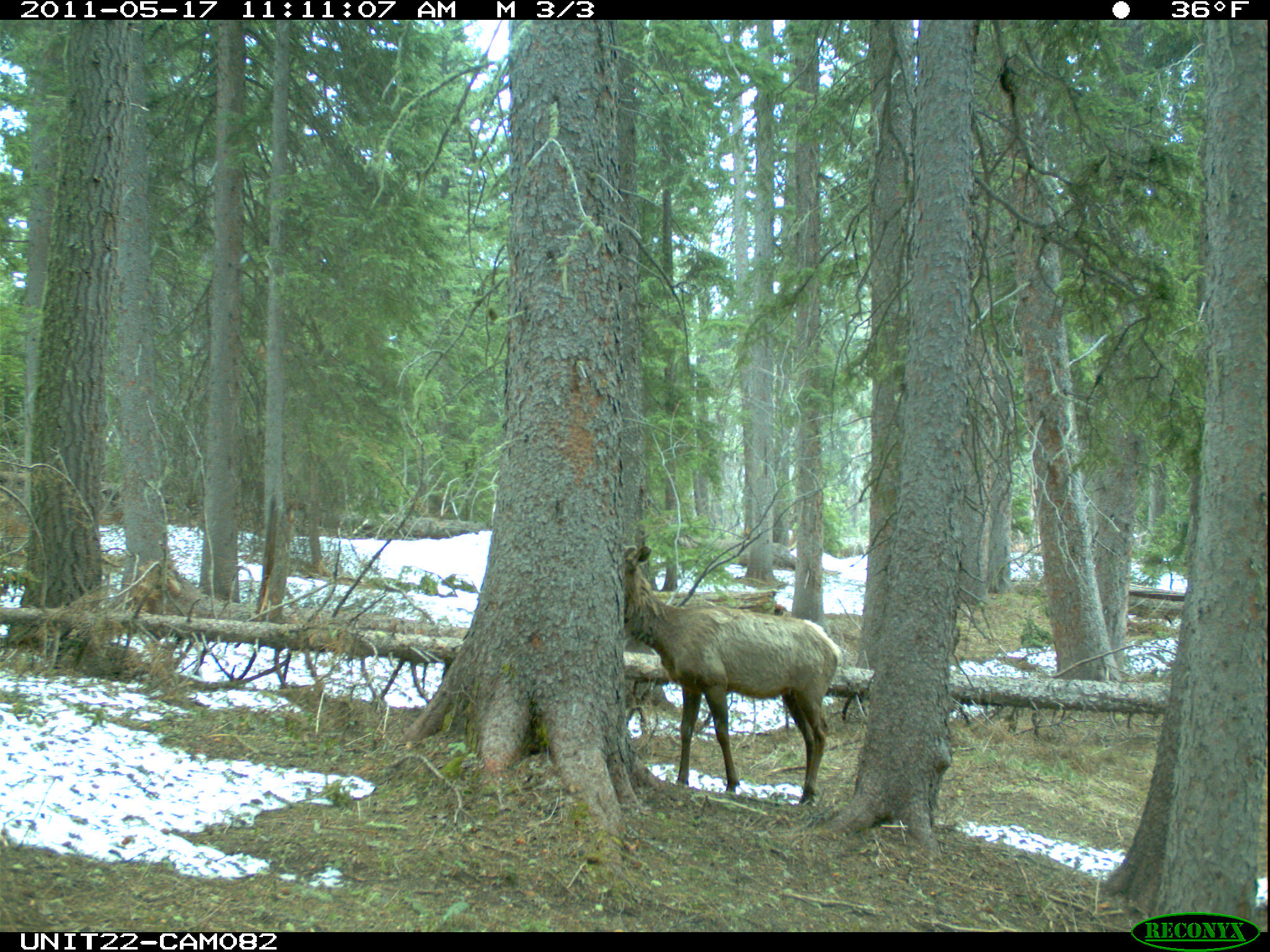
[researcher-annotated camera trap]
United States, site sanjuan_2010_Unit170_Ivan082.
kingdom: Animalia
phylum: Chordata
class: Mammalia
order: Artiodactyla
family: Cervidae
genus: Cervus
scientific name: Cervus elaphus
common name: red deer